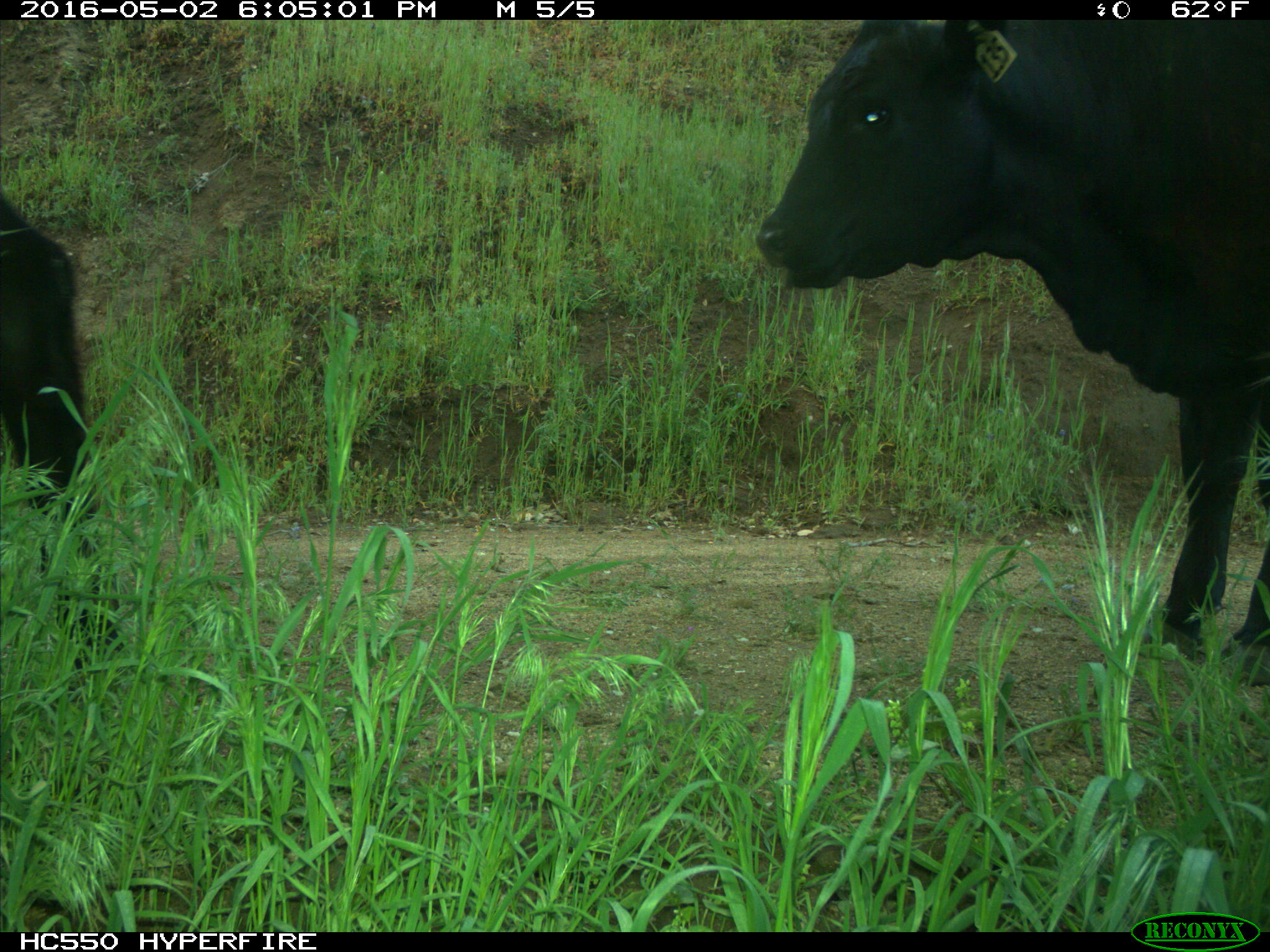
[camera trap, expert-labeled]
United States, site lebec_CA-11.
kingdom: Animalia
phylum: Chordata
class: Mammalia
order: Artiodactyla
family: Bovidae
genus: Bos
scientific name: Bos taurus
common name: domestic cow